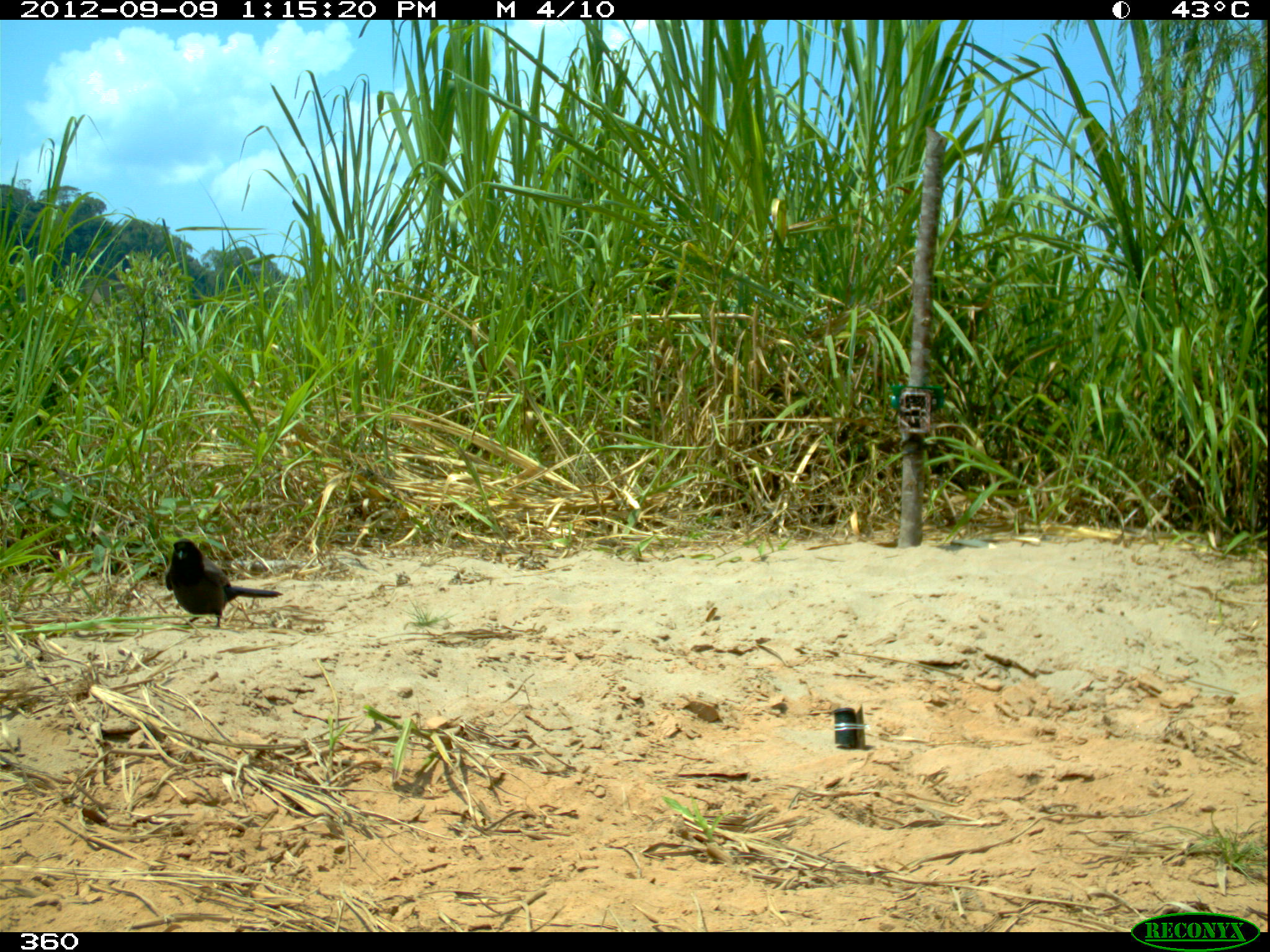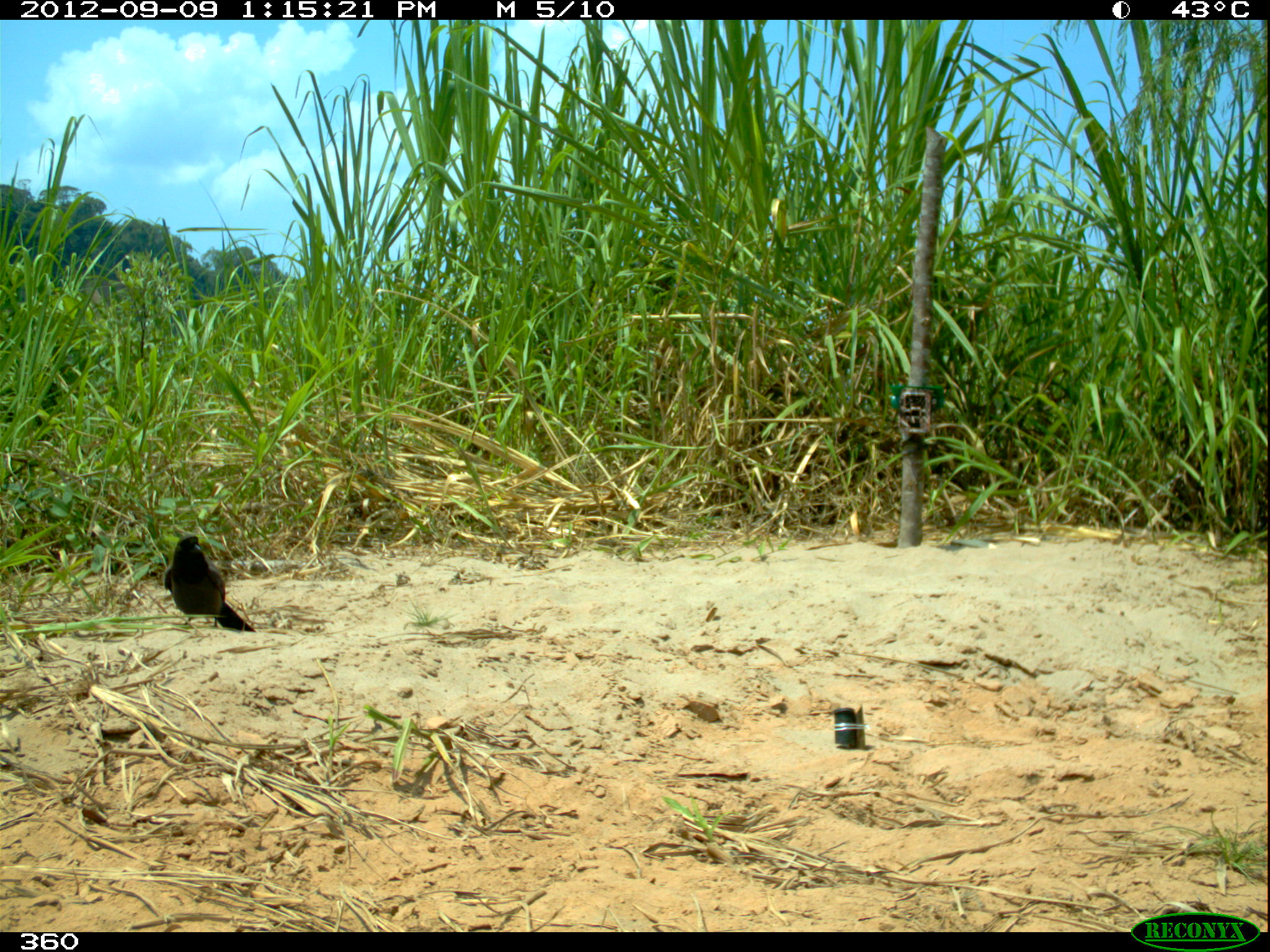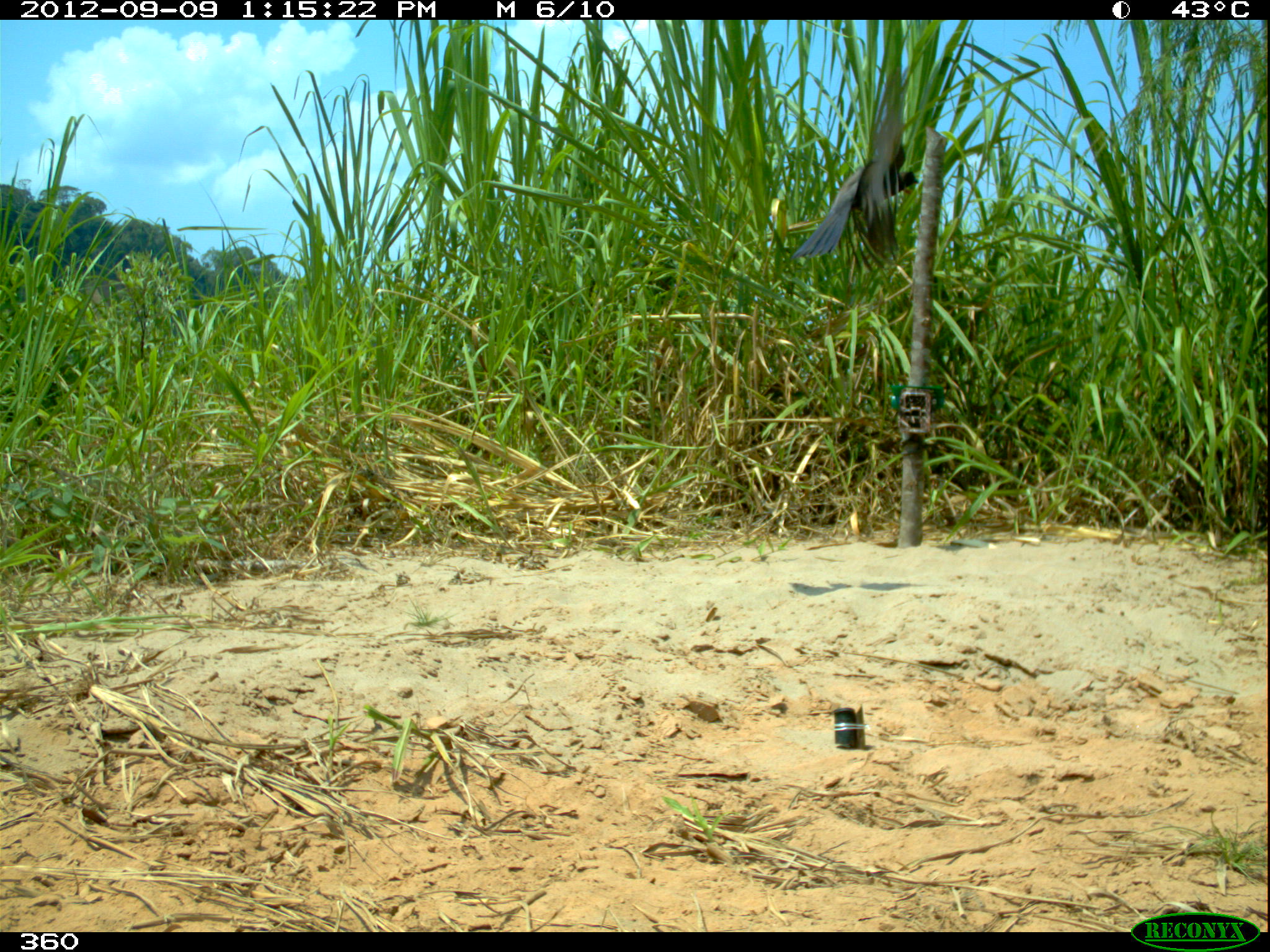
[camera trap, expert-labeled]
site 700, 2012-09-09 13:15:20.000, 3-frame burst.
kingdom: Animalia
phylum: Chordata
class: Aves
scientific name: Aves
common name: bird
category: unknown bird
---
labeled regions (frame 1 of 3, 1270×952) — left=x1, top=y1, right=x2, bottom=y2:
unknown bird: left=163, top=538, right=283, bottom=628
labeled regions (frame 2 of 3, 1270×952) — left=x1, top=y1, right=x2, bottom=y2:
unknown bird: left=162, top=534, right=257, bottom=632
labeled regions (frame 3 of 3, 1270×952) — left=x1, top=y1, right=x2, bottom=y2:
unknown bird: left=789, top=99, right=921, bottom=272